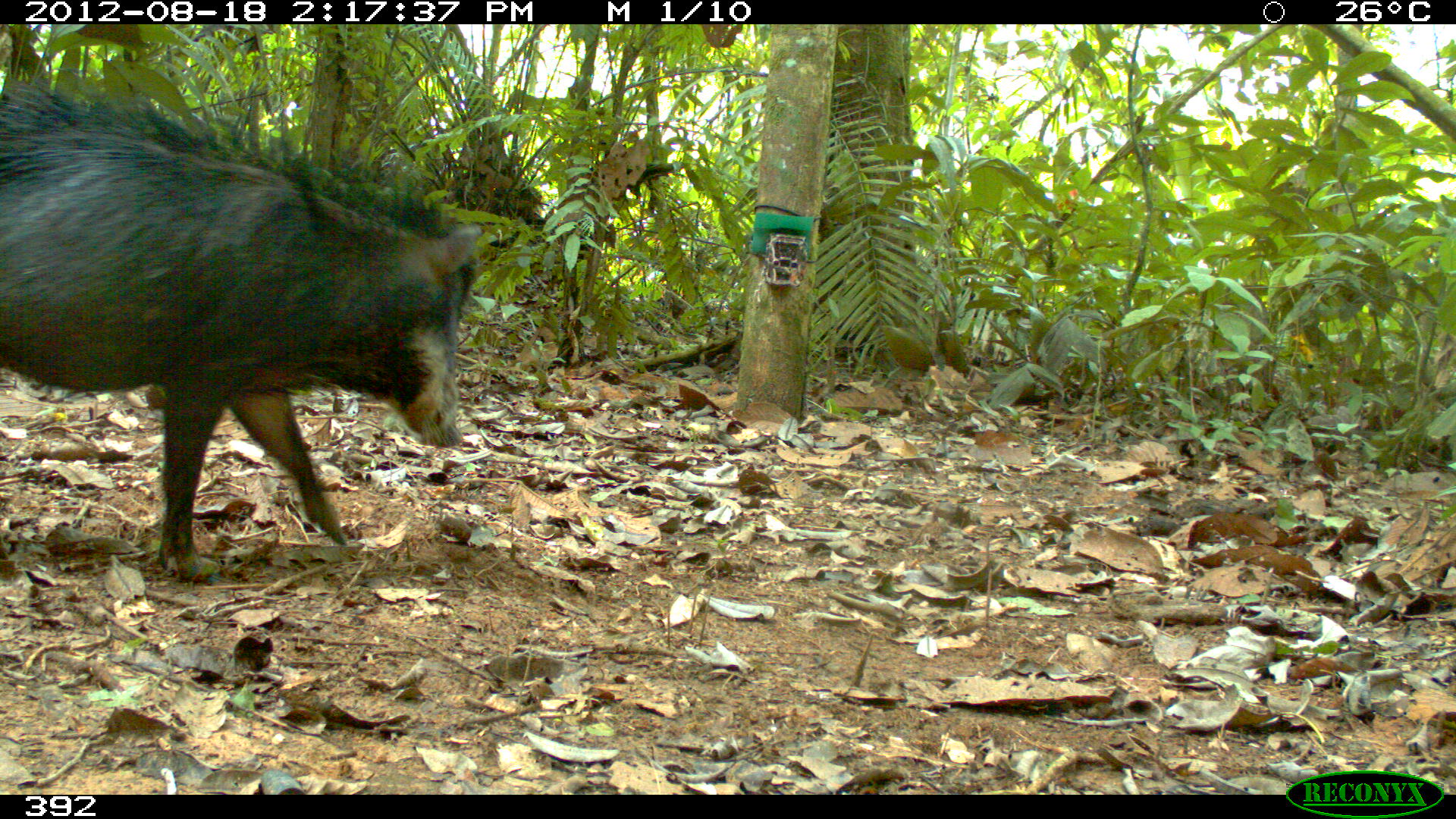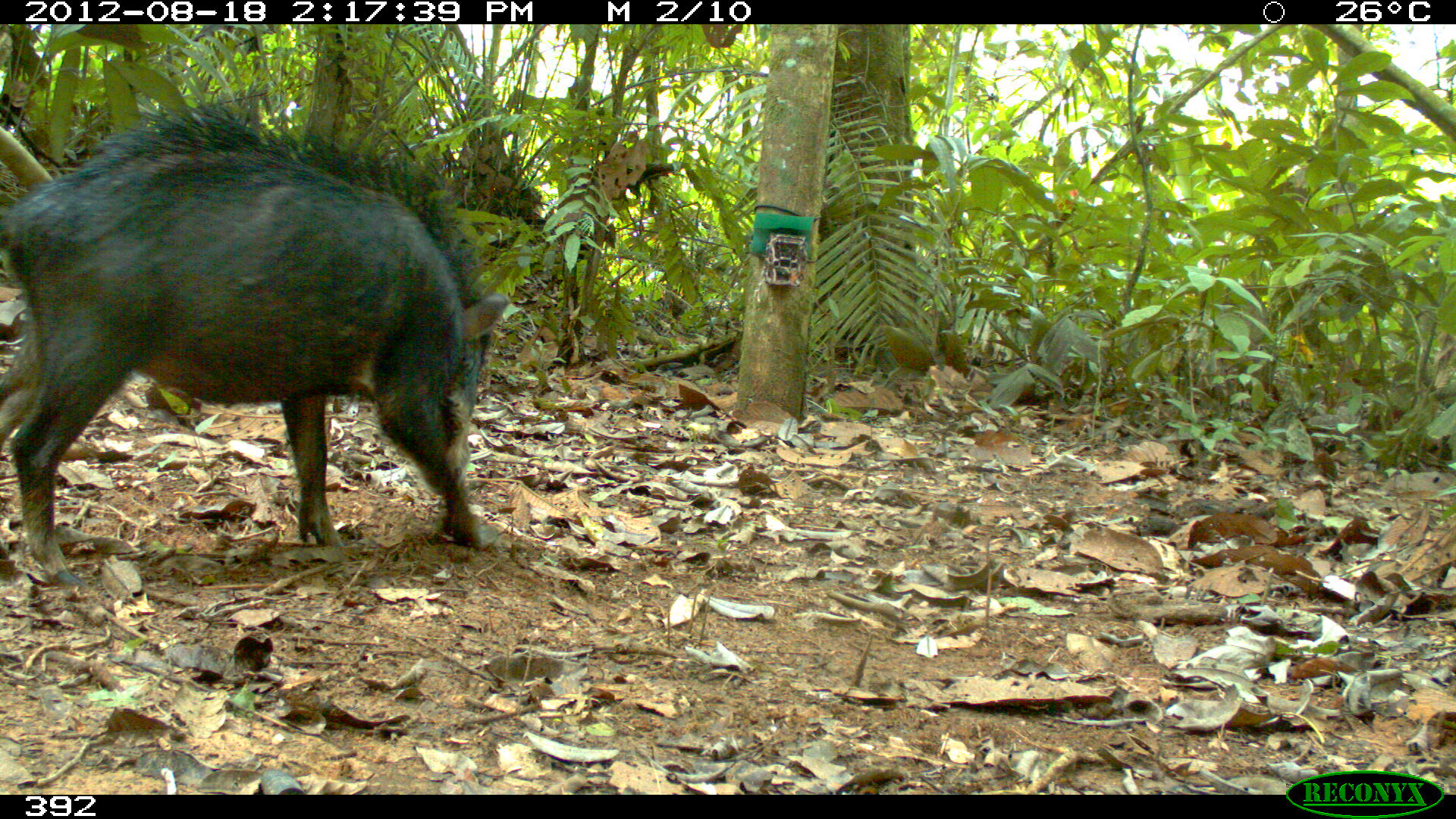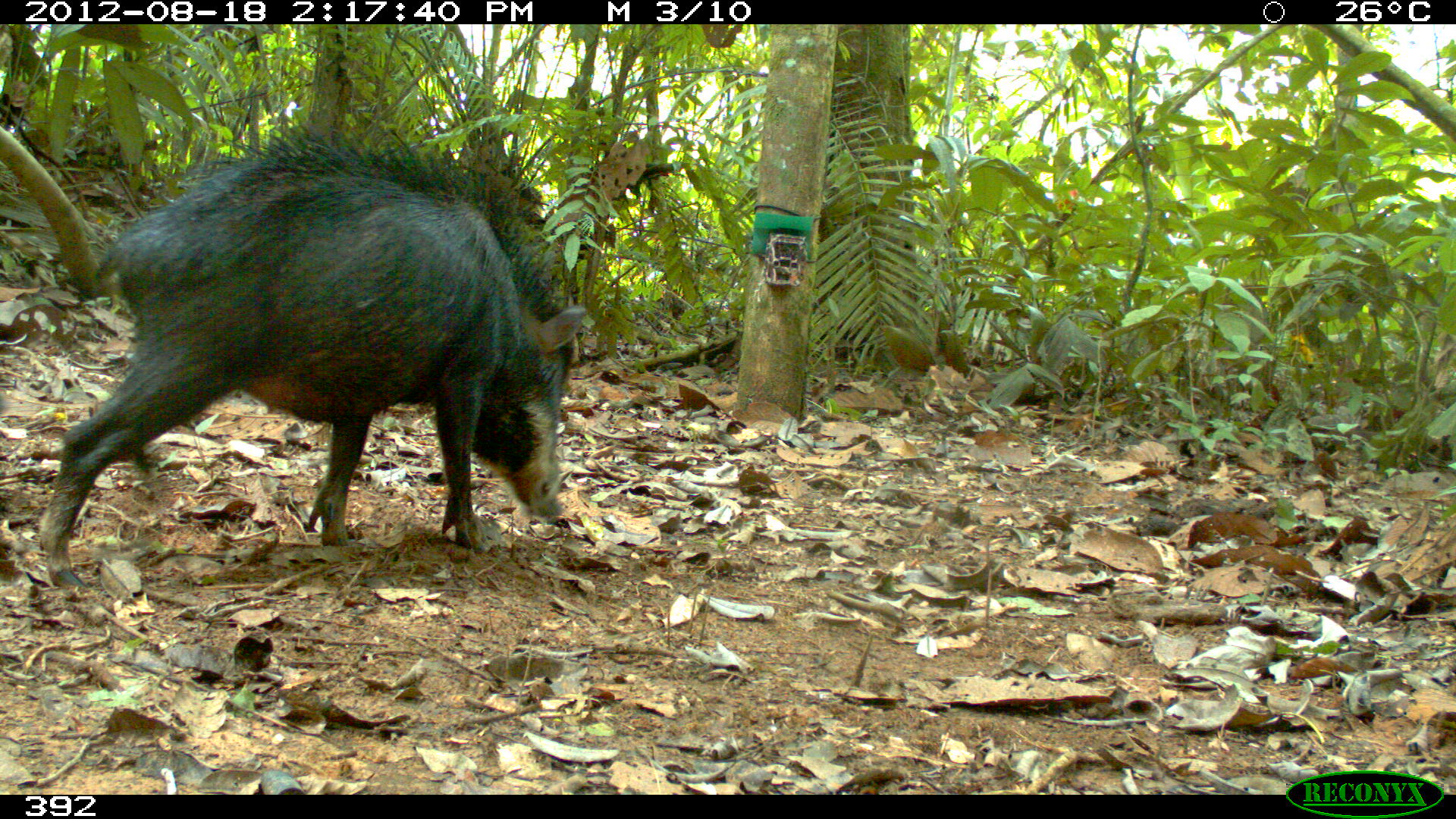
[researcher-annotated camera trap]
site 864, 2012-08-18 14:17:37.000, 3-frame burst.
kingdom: Animalia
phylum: Chordata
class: Mammalia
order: Artiodactyla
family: Tayassuidae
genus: Tayassu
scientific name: Tayassu pecari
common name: white-lipped peccary